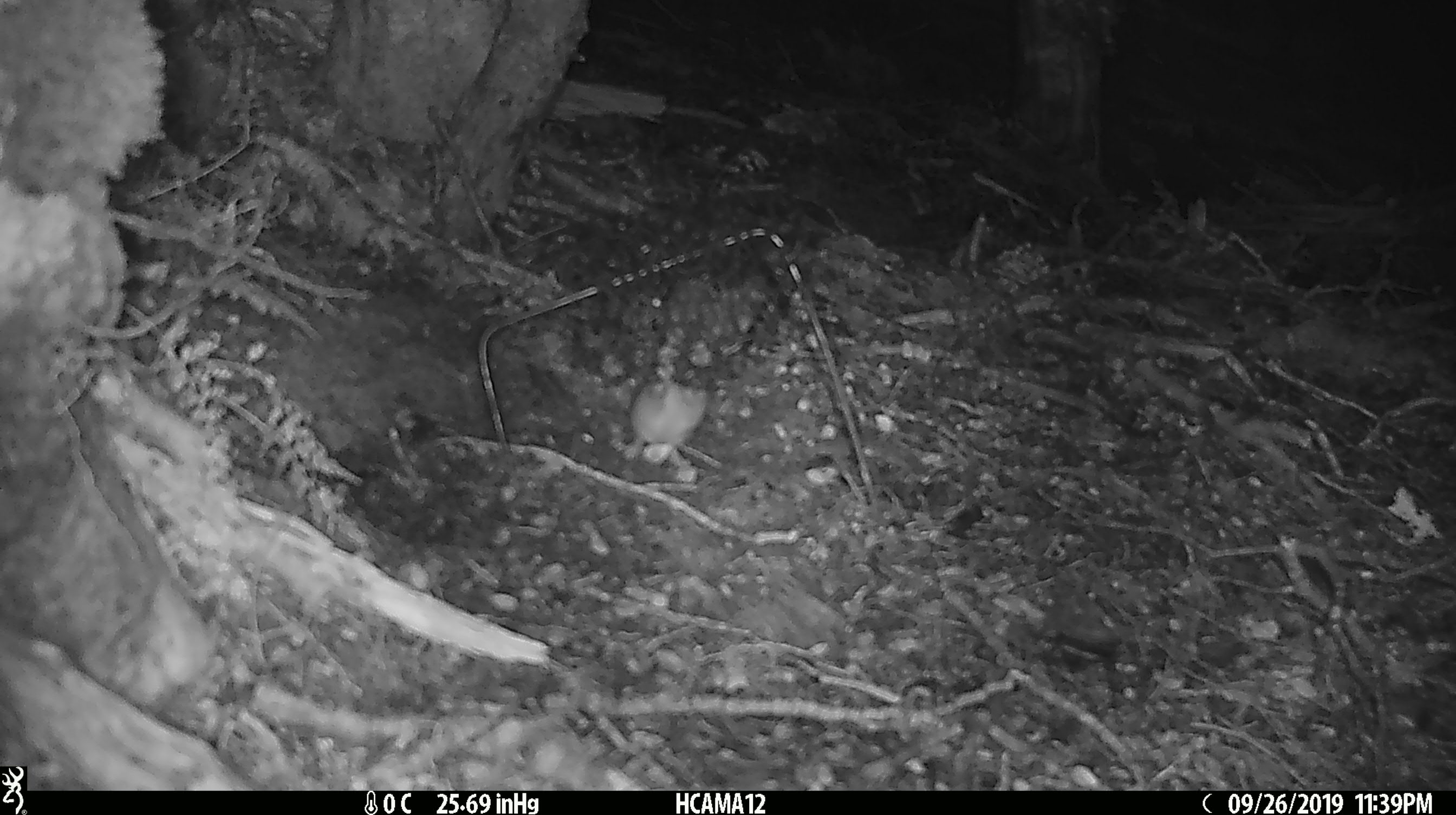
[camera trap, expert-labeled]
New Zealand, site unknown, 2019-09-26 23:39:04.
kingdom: Animalia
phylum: Chordata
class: Mammalia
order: Rodentia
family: Muridae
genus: Mus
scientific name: Mus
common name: mouse